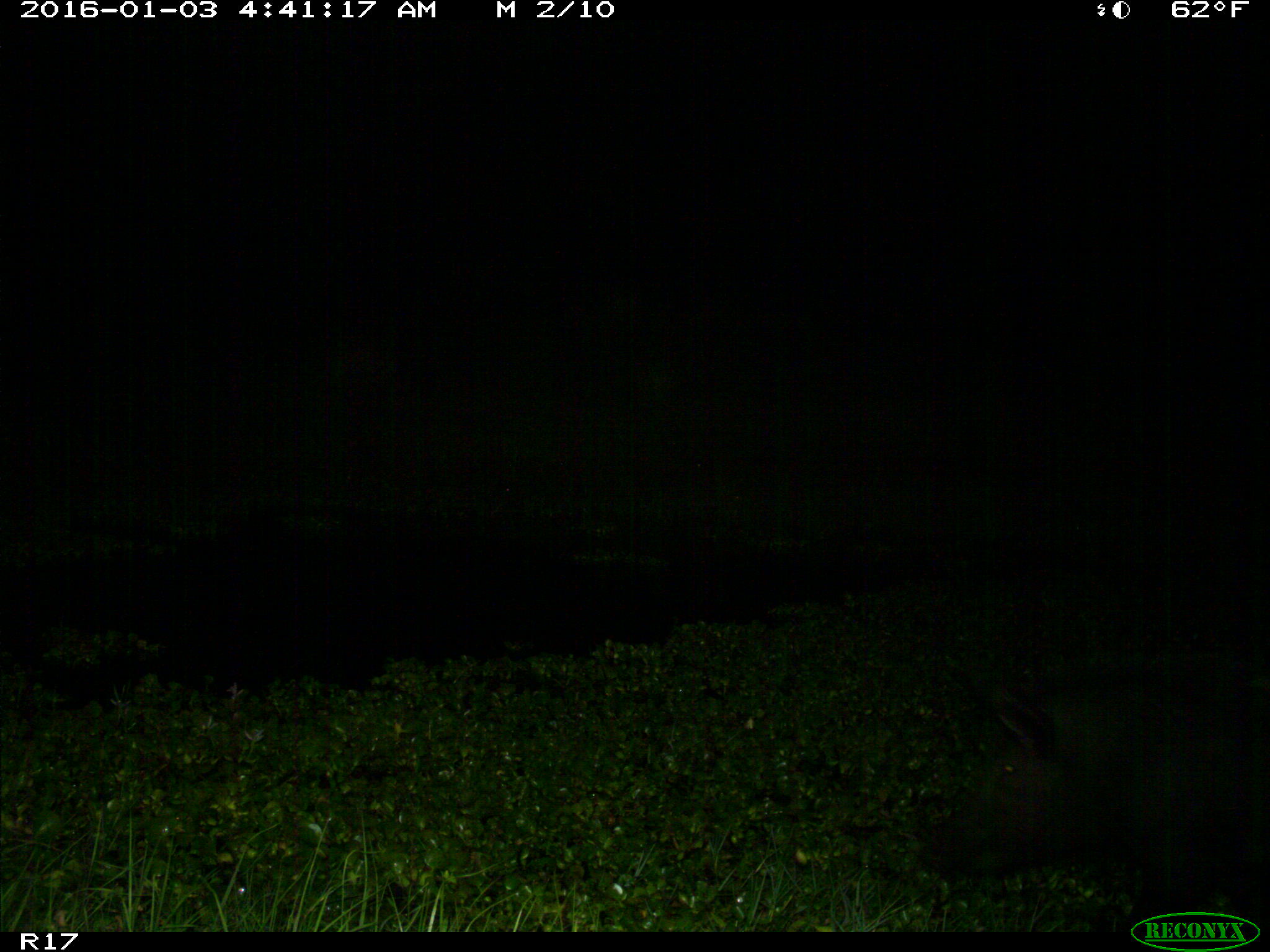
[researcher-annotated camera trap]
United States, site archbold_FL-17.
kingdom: Animalia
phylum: Chordata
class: Mammalia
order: Artiodactyla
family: Suidae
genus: Sus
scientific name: Sus scrofa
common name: wild boar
Sus scrofa (wild boar).